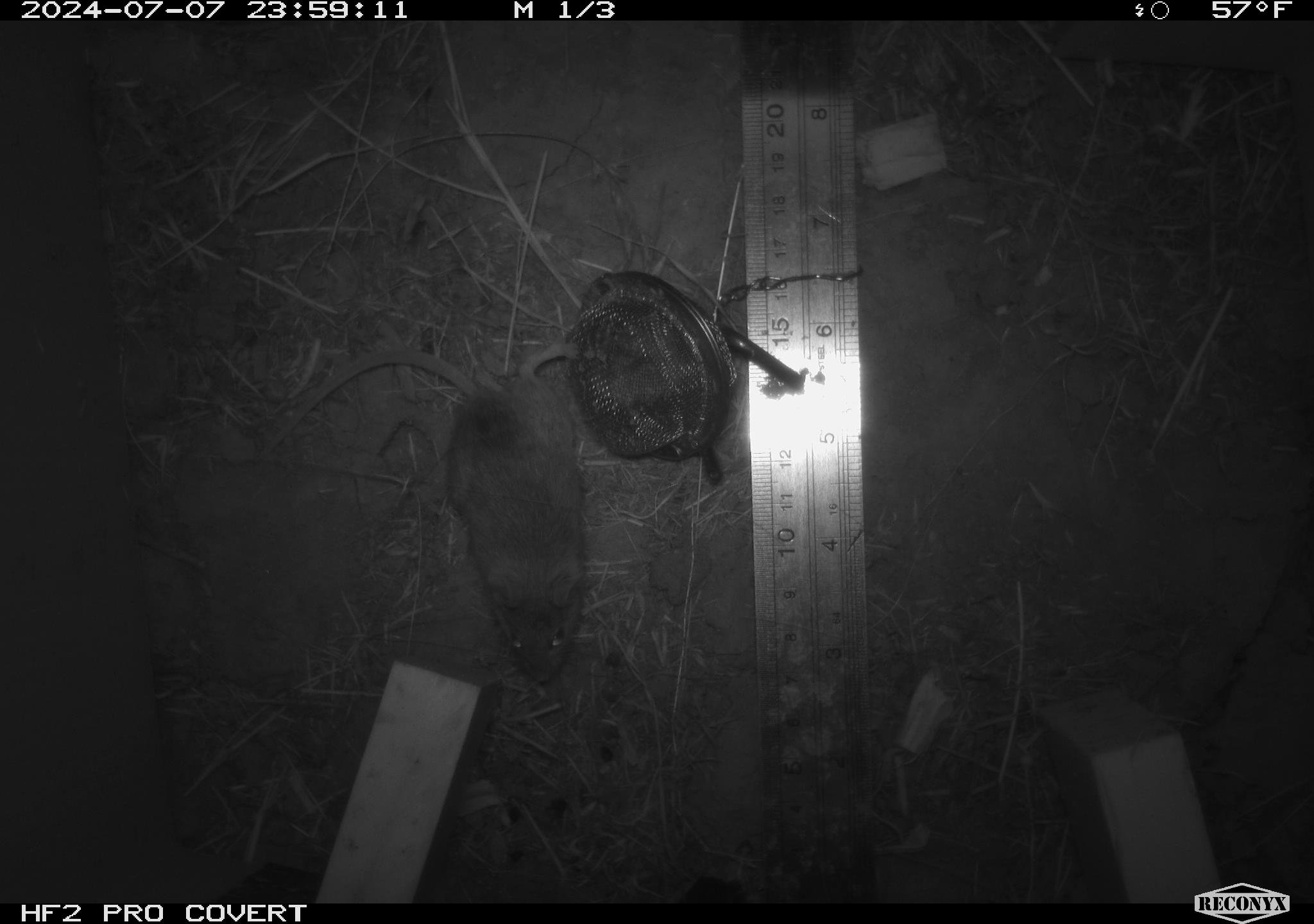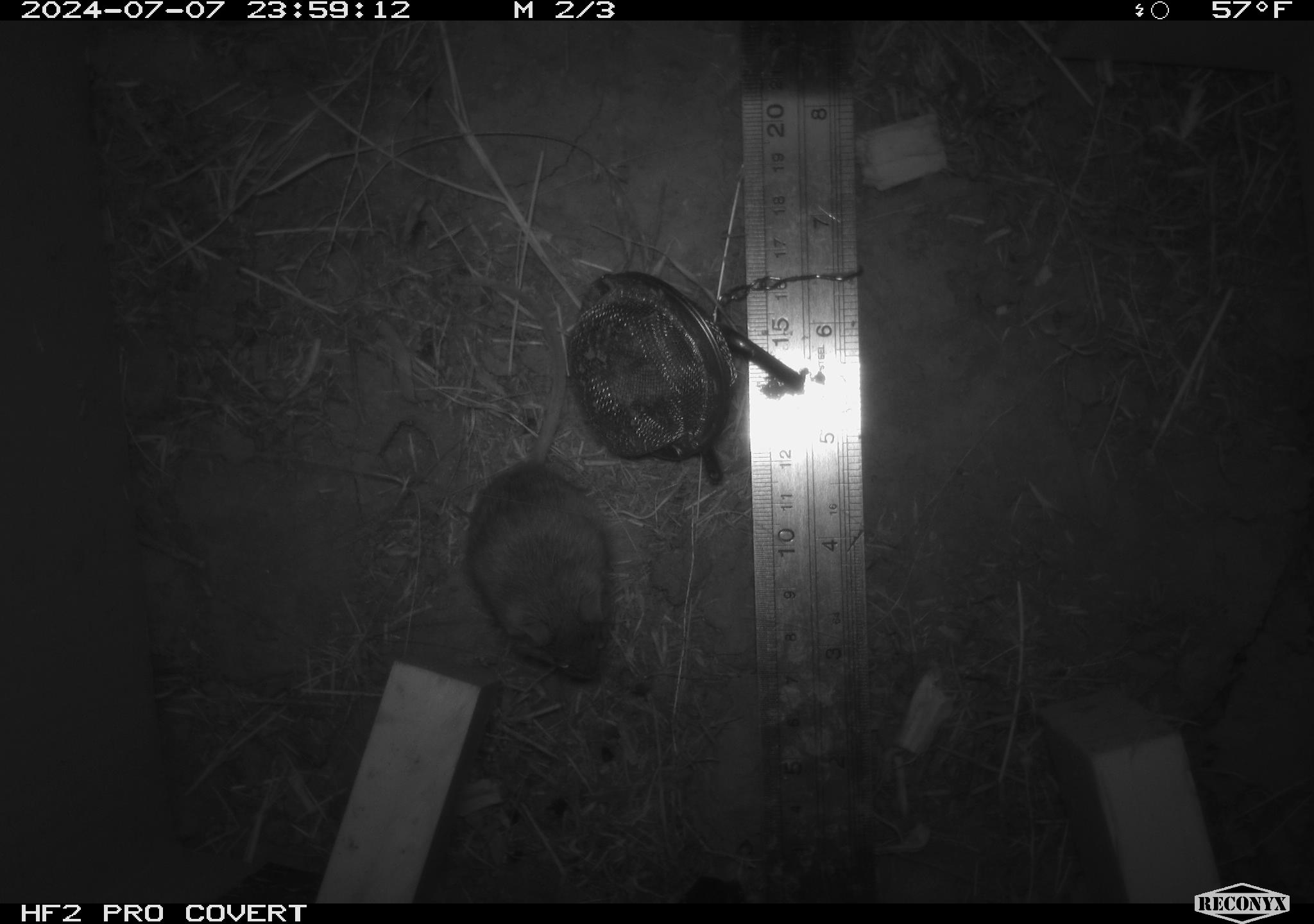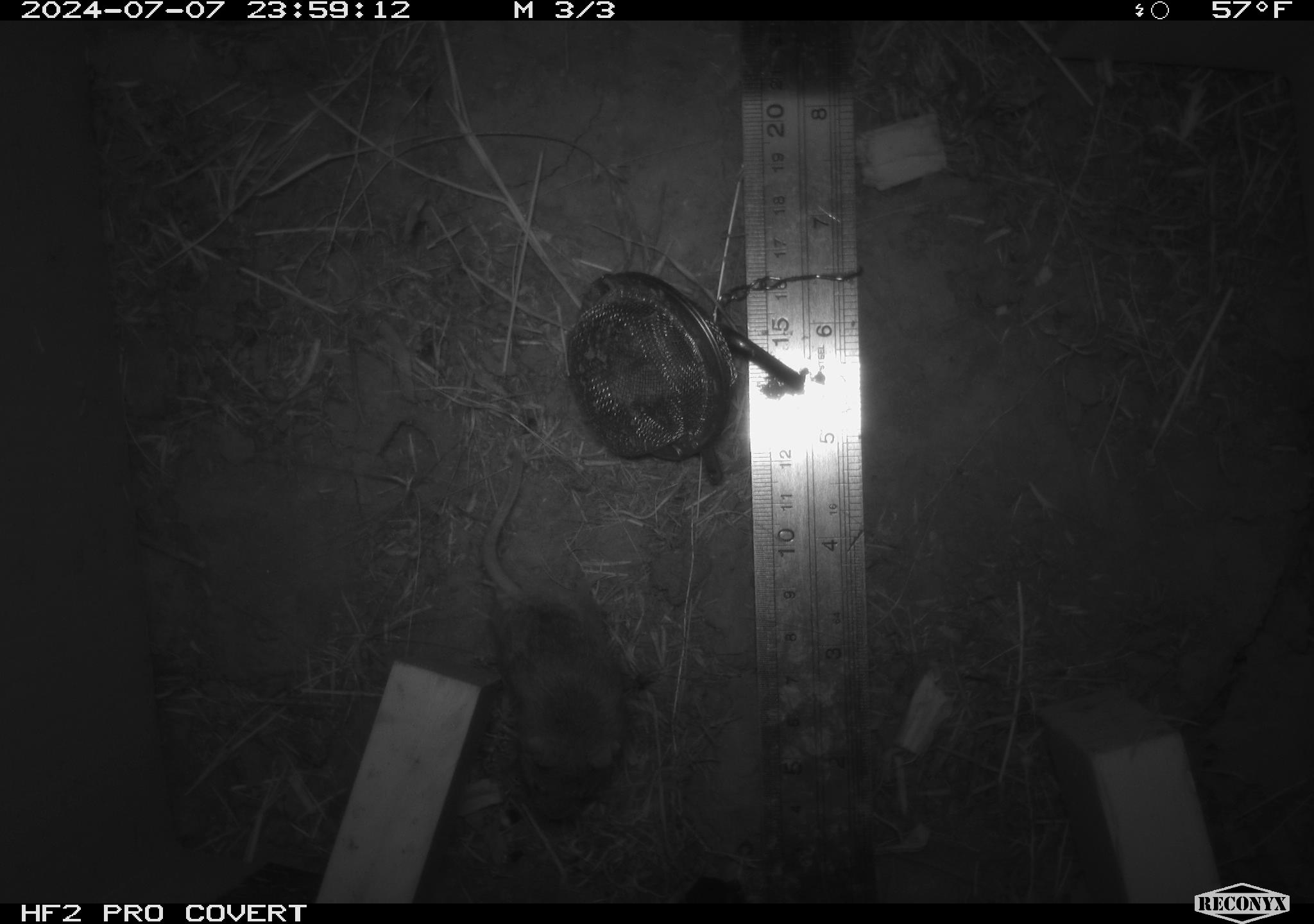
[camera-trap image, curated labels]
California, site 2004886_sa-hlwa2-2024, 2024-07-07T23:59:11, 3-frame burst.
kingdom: Animalia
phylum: Chordata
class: Mammalia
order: Rodentia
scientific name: Rodentia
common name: mouse species